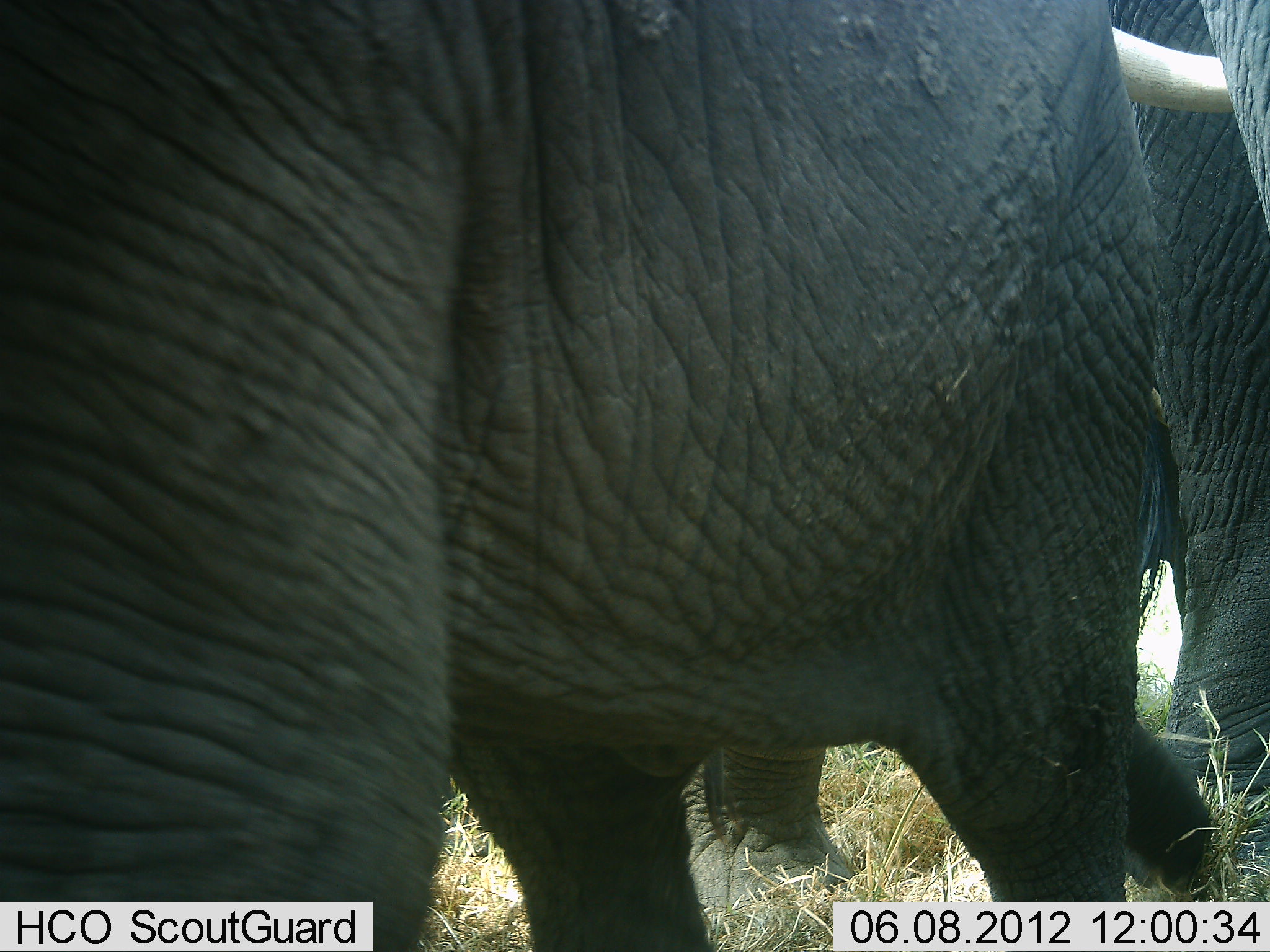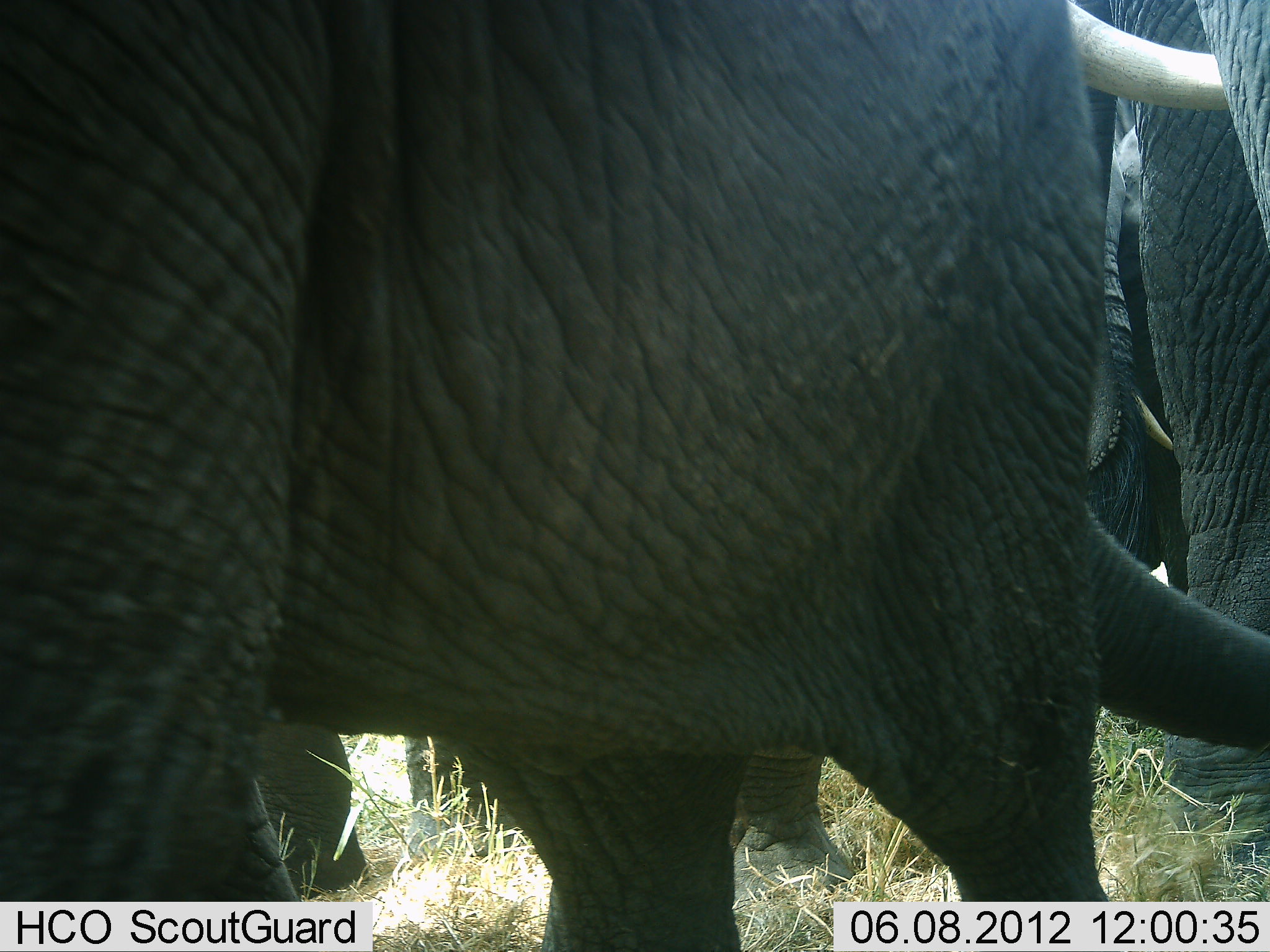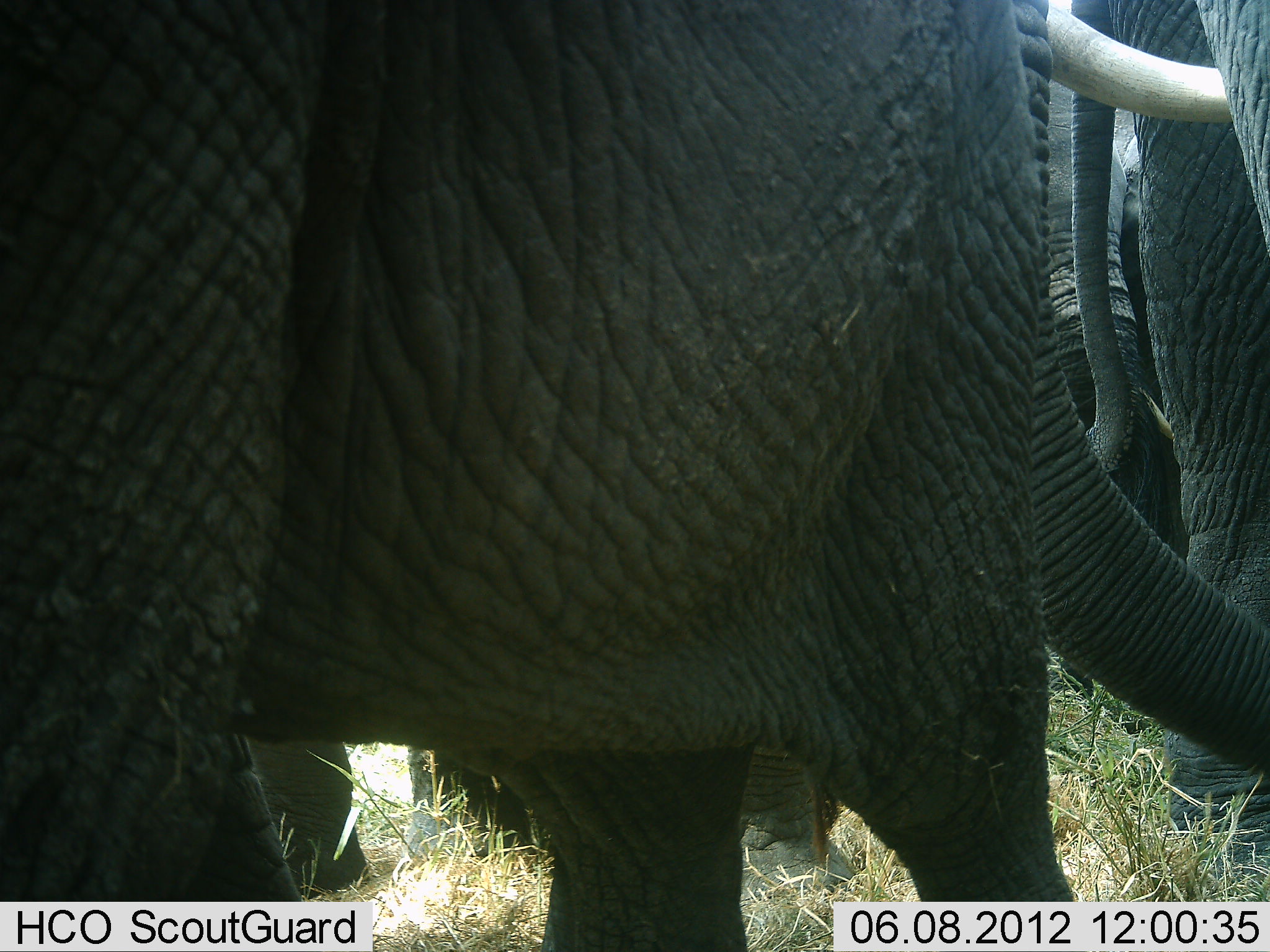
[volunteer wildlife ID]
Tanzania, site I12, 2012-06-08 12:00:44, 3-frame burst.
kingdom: Animalia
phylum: Chordata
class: Mammalia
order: Proboscidea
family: Elephantidae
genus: Loxodonta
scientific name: Loxodonta africana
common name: african bush elephant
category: elephant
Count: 4.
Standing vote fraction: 100%.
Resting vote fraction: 0%.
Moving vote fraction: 0%.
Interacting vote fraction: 0%.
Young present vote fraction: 10%.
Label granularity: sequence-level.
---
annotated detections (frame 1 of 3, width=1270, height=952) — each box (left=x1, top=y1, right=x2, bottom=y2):
animal: (left=1, top=1, right=1160, bottom=952)
group: (left=472, top=0, right=1269, bottom=903)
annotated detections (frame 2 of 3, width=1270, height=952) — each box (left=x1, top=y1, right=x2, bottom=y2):
animal: (left=1, top=1, right=1105, bottom=952)
group: (left=394, top=2, right=1269, bottom=952)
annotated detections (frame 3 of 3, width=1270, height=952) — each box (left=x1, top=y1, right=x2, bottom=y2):
animal: (left=1, top=1, right=1070, bottom=952)
group: (left=409, top=1, right=1269, bottom=952)